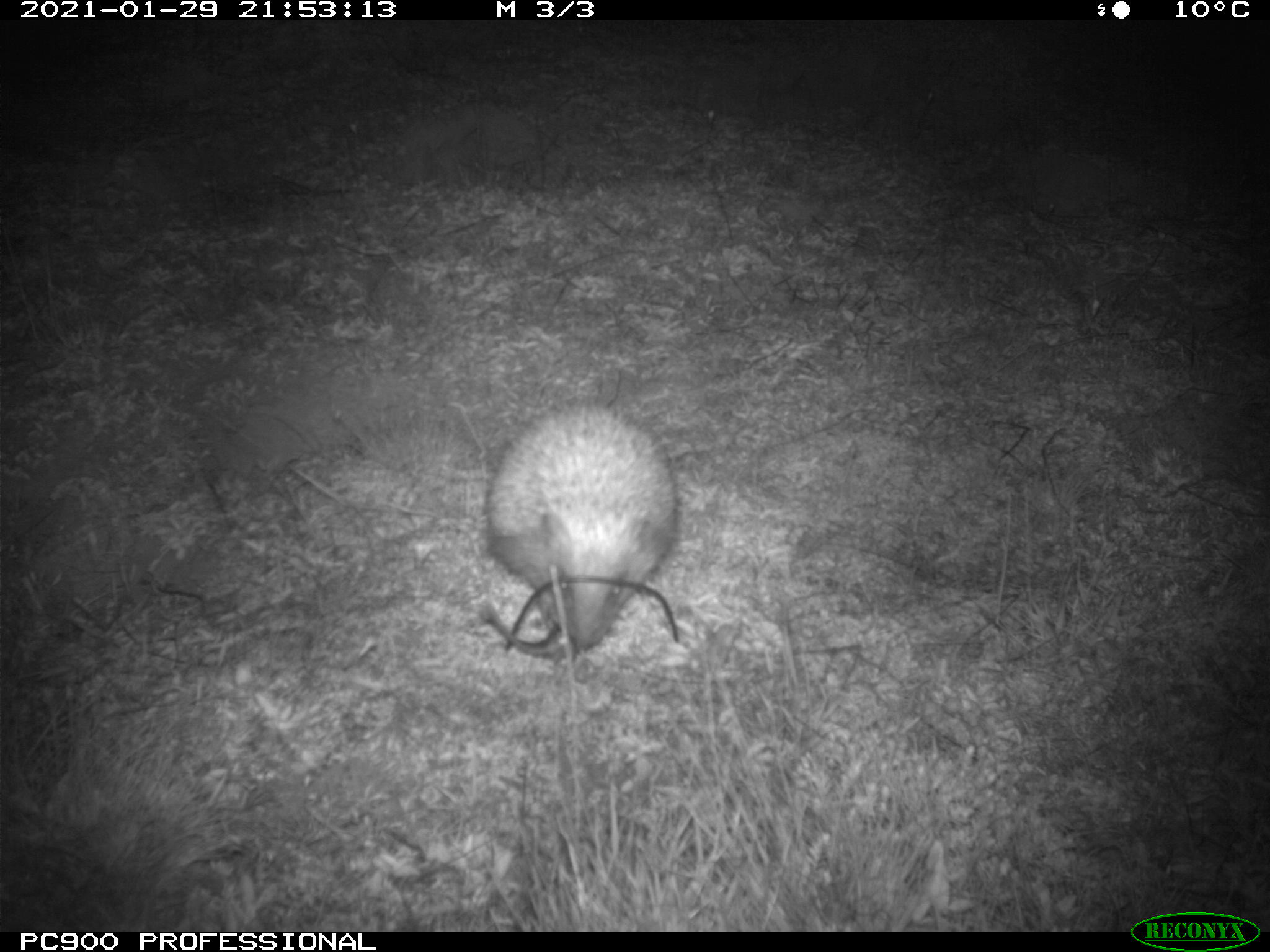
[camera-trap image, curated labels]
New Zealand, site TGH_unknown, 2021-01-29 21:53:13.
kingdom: Animalia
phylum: Chordata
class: Mammalia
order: Eulipotyphla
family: Erinaceidae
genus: Erinaceus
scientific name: Erinaceus europaeus europaeus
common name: european hedgehog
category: hedgehog